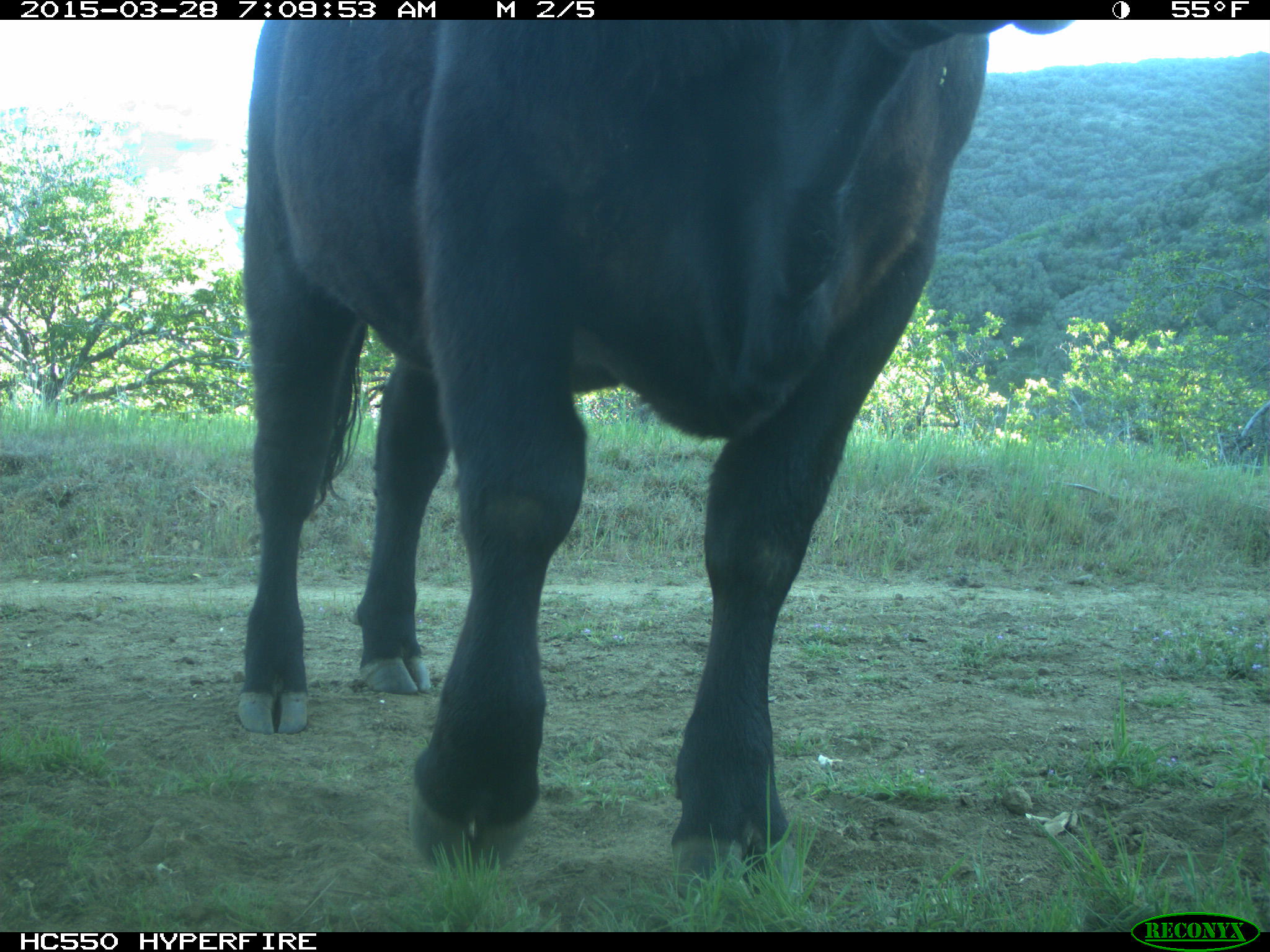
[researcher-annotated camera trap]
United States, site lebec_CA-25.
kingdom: Animalia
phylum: Chordata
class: Mammalia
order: Artiodactyla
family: Bovidae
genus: Bos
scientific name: Bos taurus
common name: domestic cow